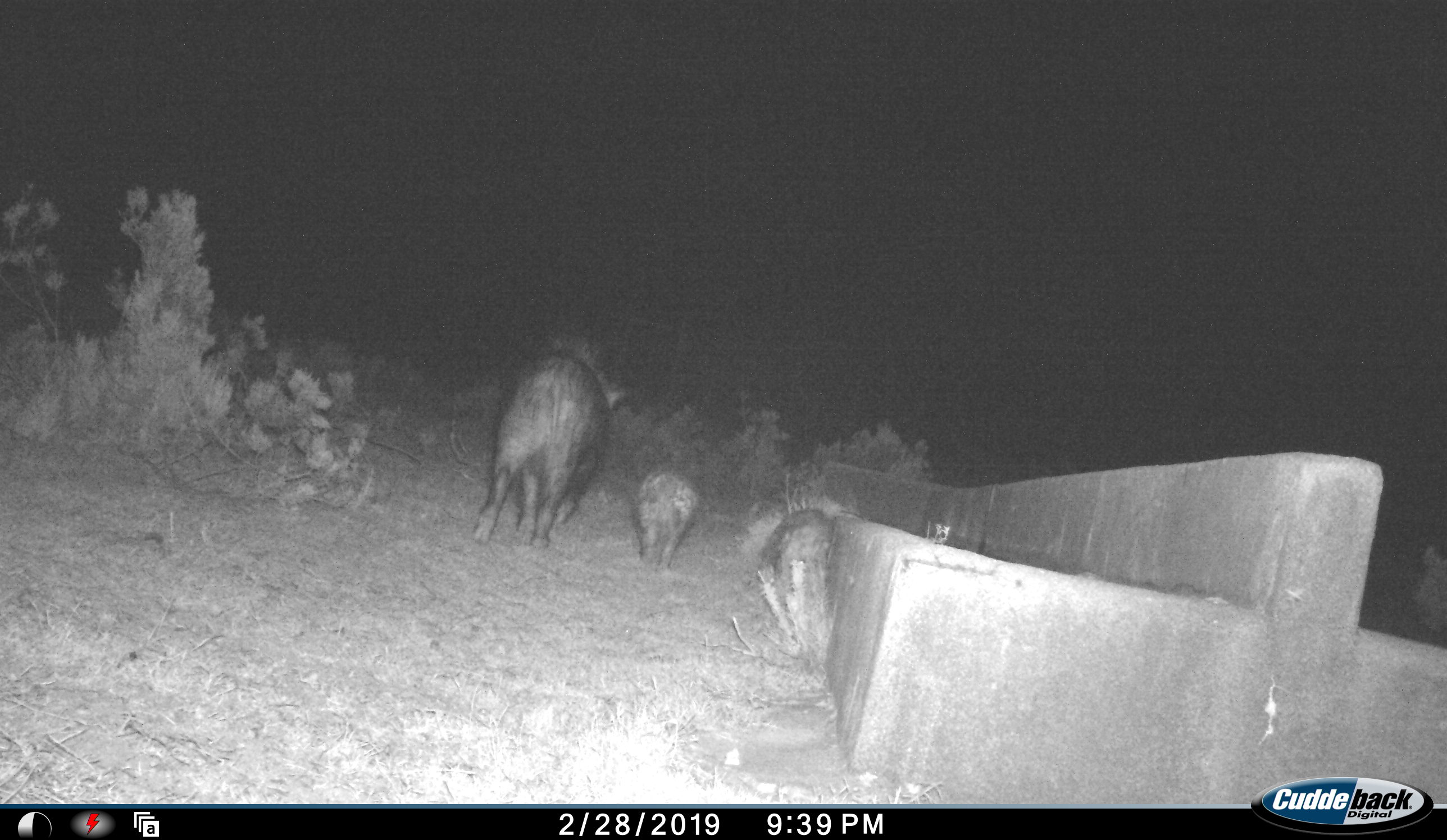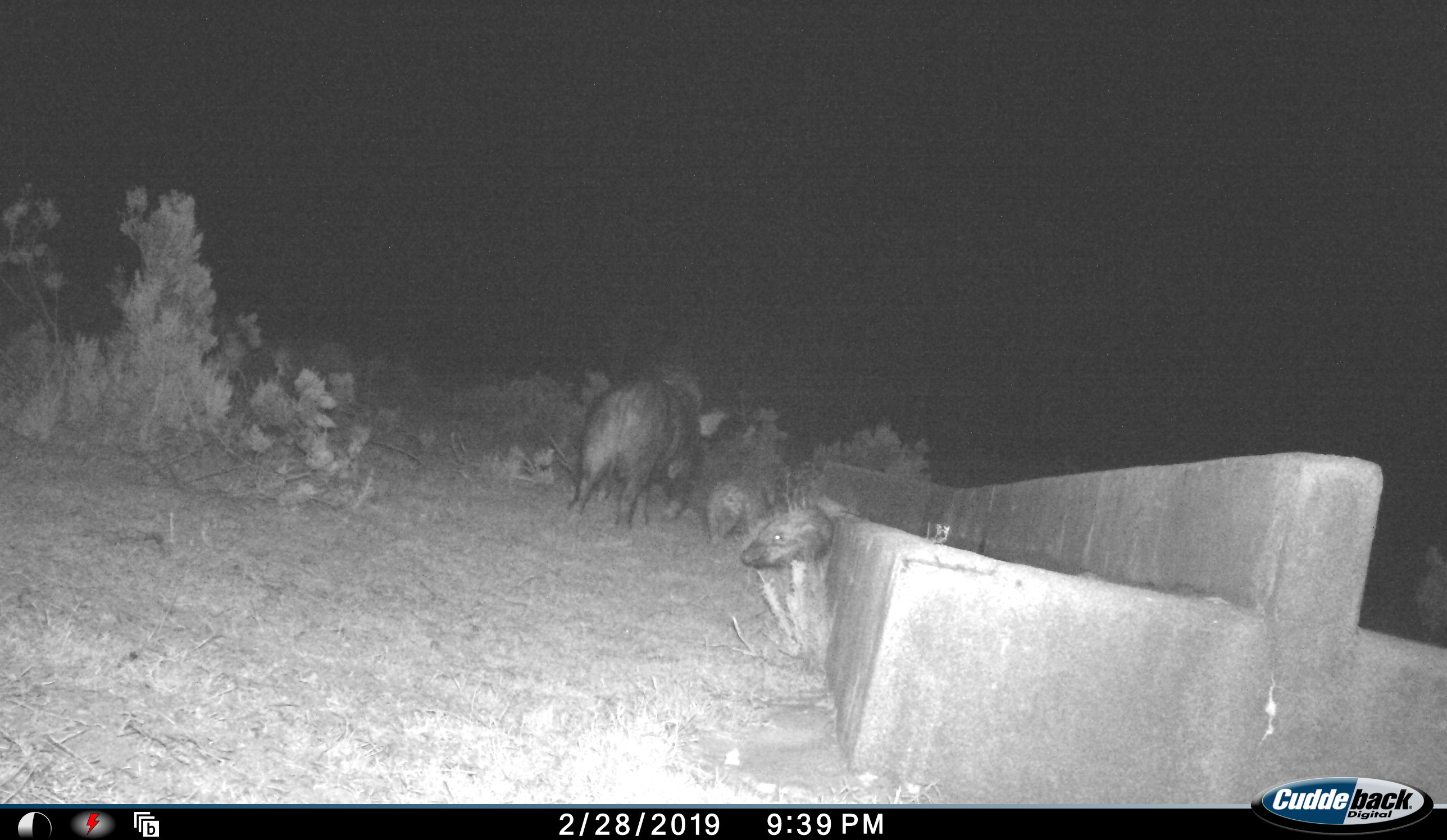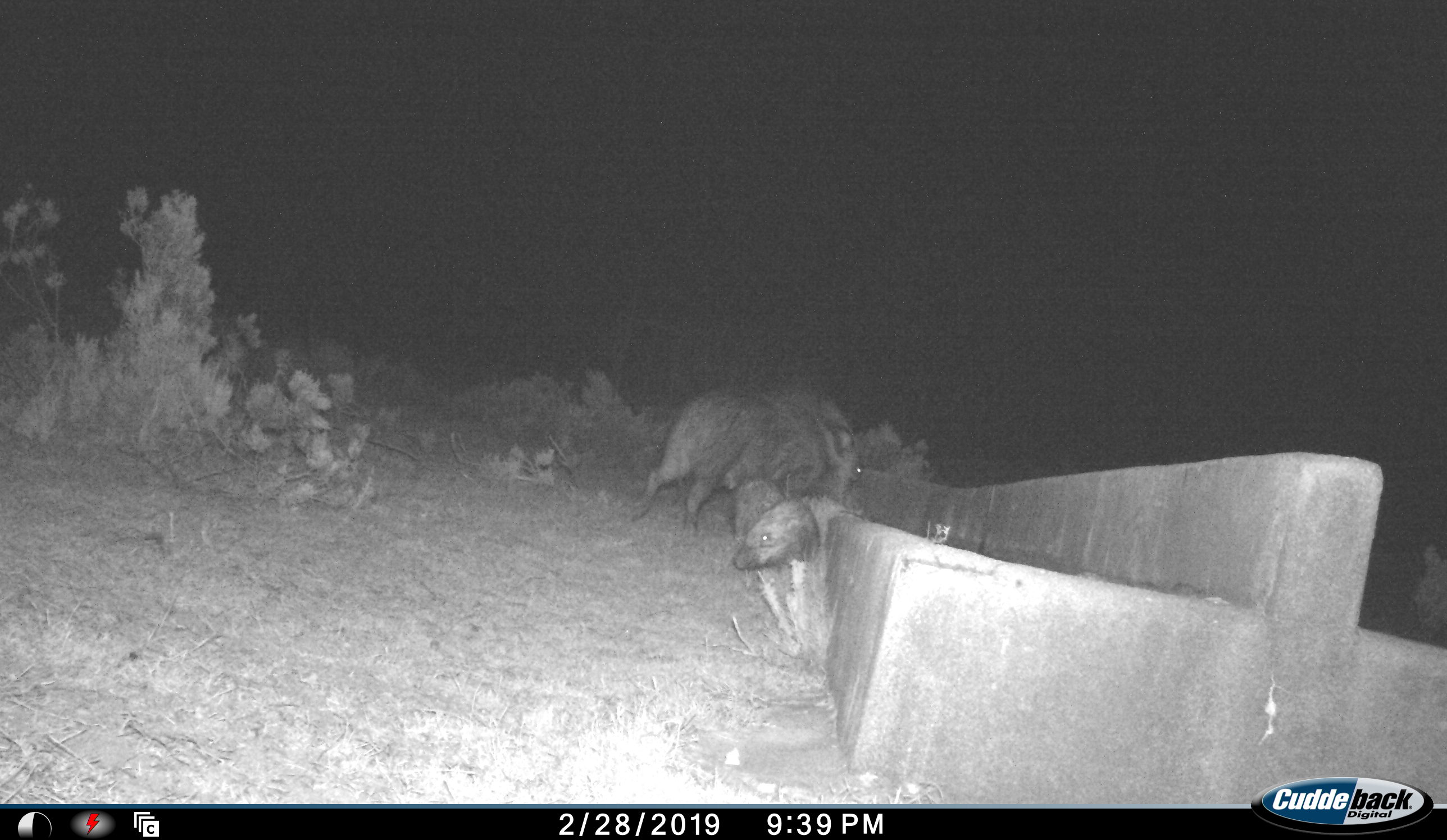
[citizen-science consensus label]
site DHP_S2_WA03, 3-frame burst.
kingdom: Animalia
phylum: Chordata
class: Mammalia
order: Artiodactyla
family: Suidae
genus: Potamochoerus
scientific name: Potamochoerus larvatus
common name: bushpig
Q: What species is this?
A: Bushpig (Potamochoerus larvatus).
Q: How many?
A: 3.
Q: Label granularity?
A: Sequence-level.